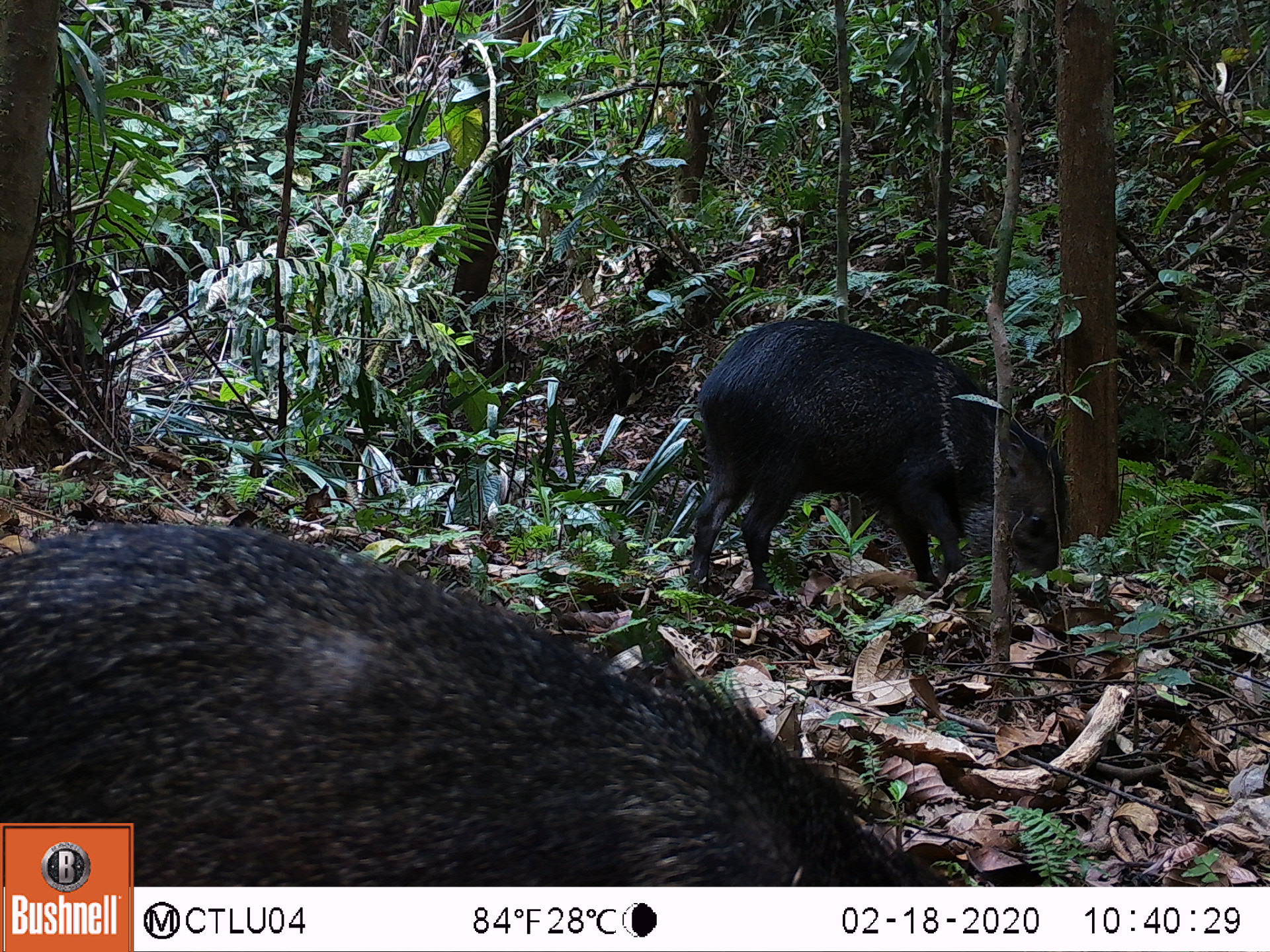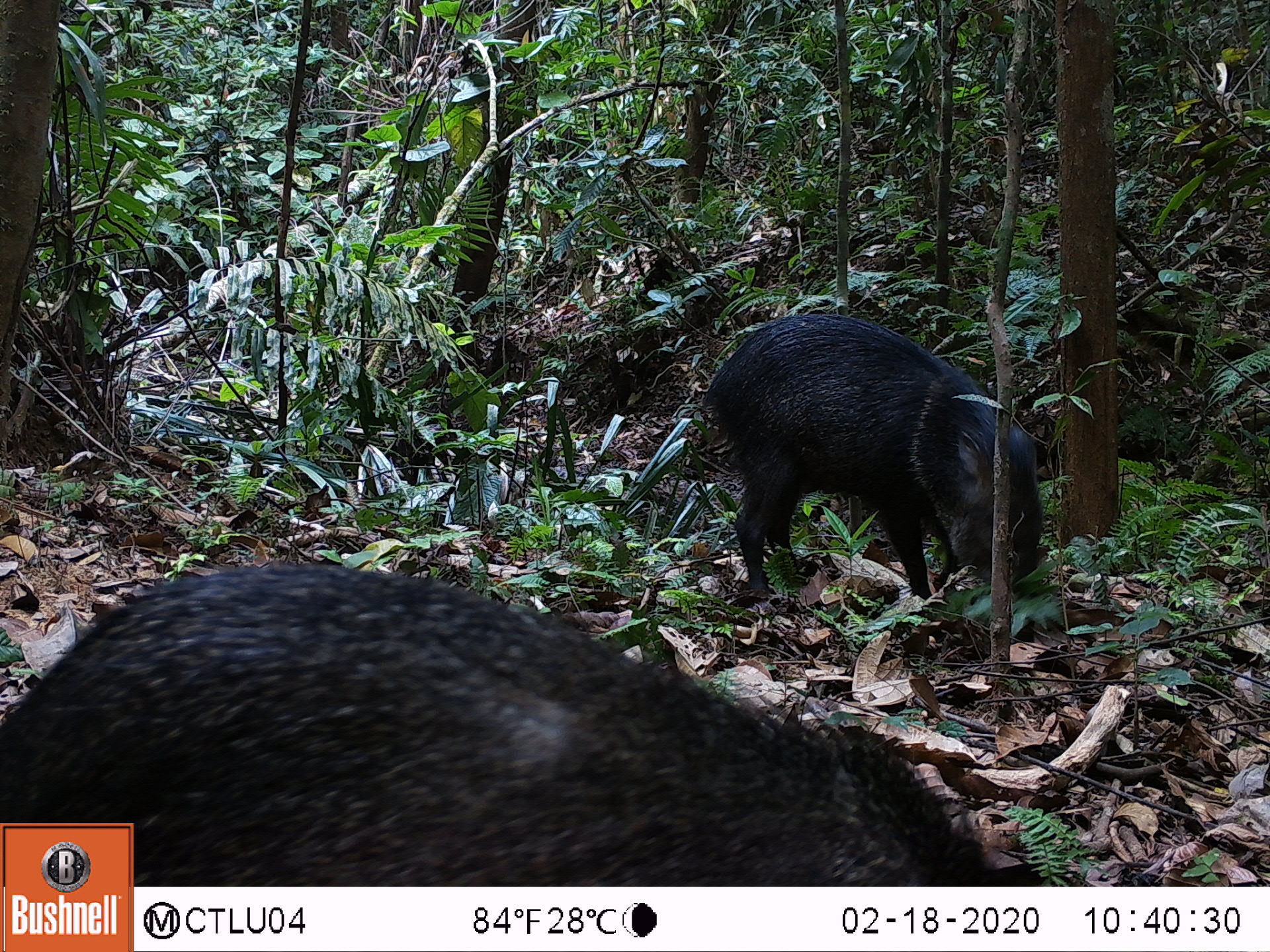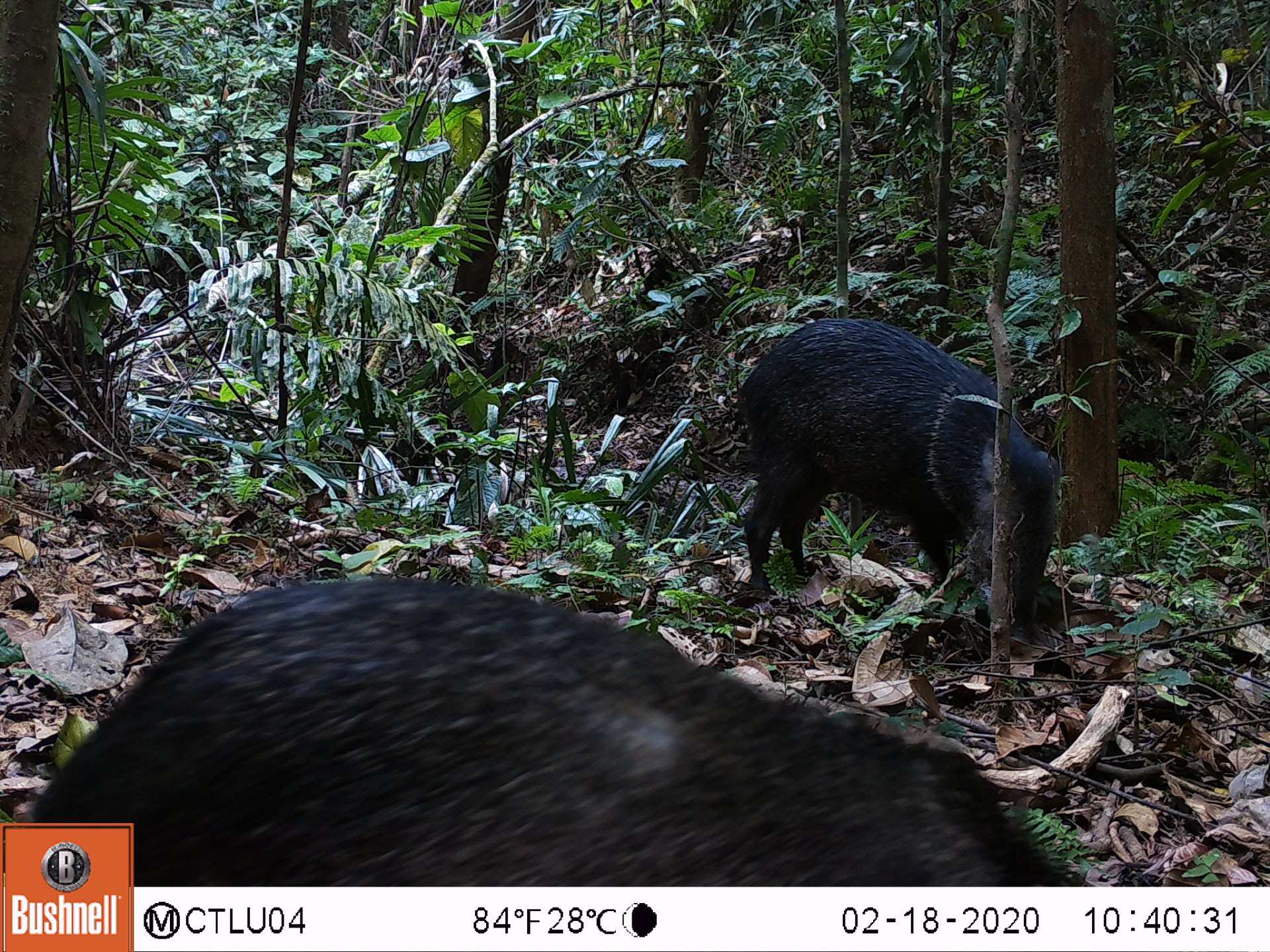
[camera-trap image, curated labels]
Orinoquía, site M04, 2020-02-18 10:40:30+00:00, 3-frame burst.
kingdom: Animalia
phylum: Chordata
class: Mammalia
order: Artiodactyla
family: Tayassuidae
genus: Pecari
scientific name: Pecari tajacu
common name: collared peccary